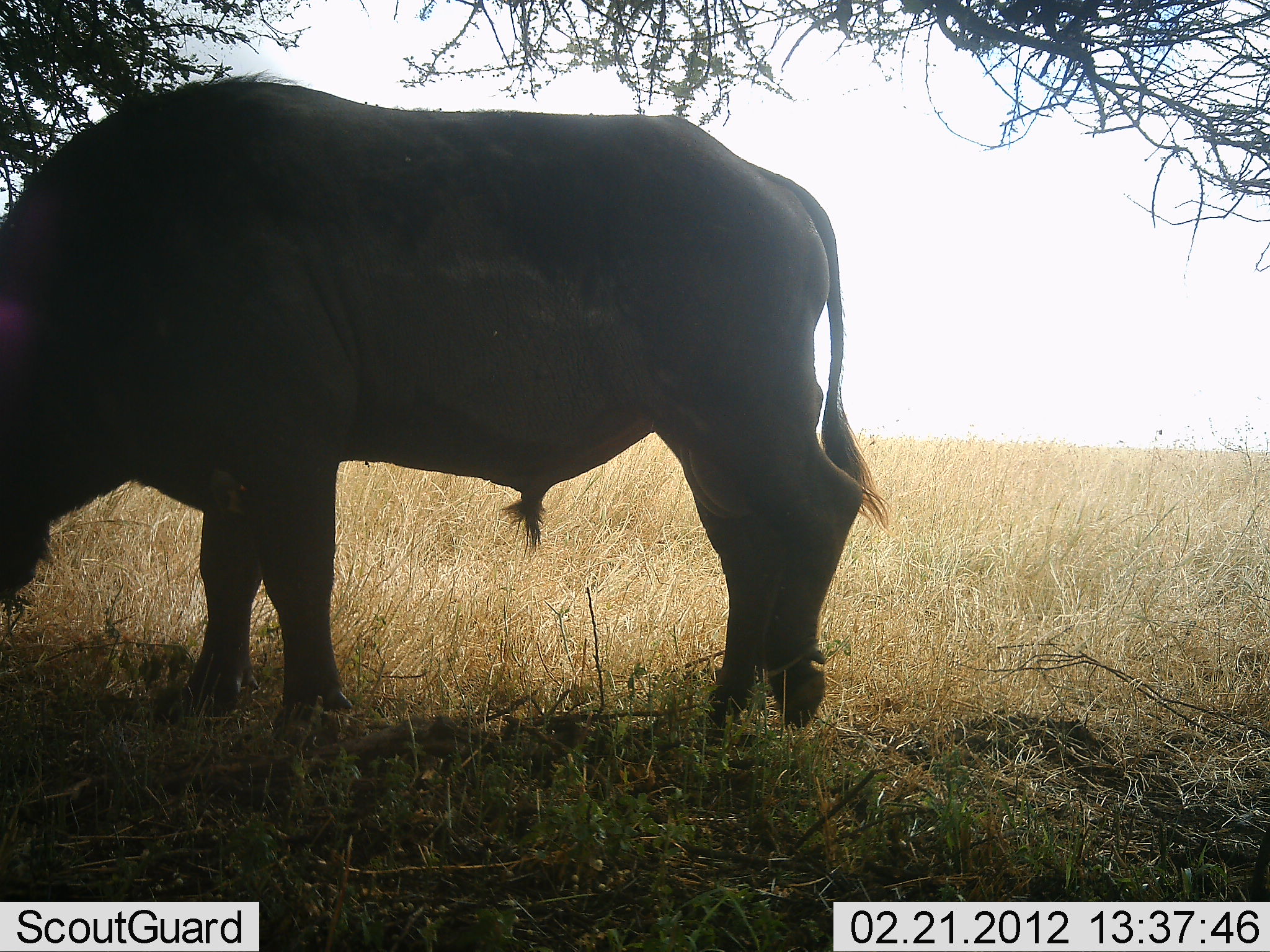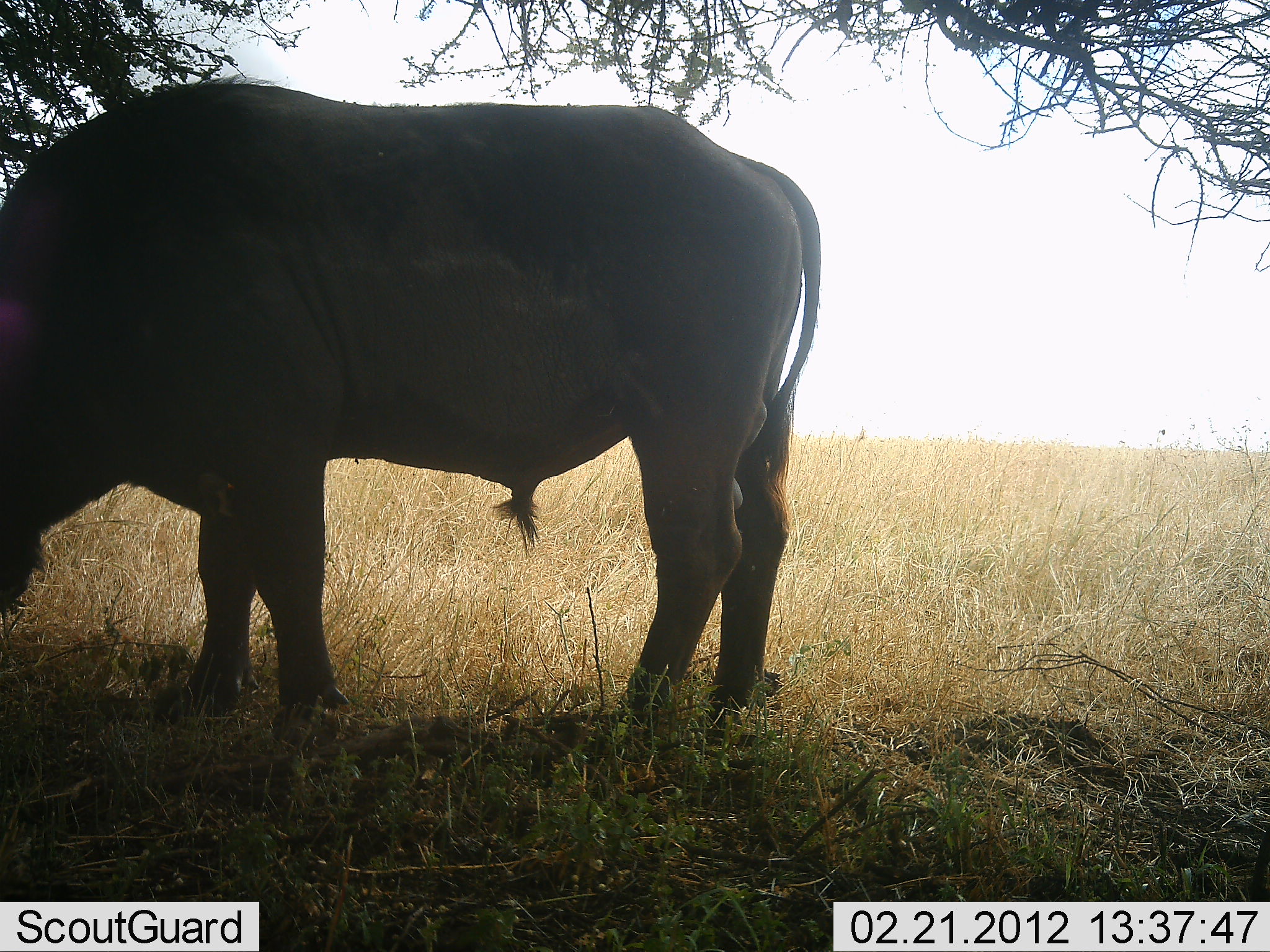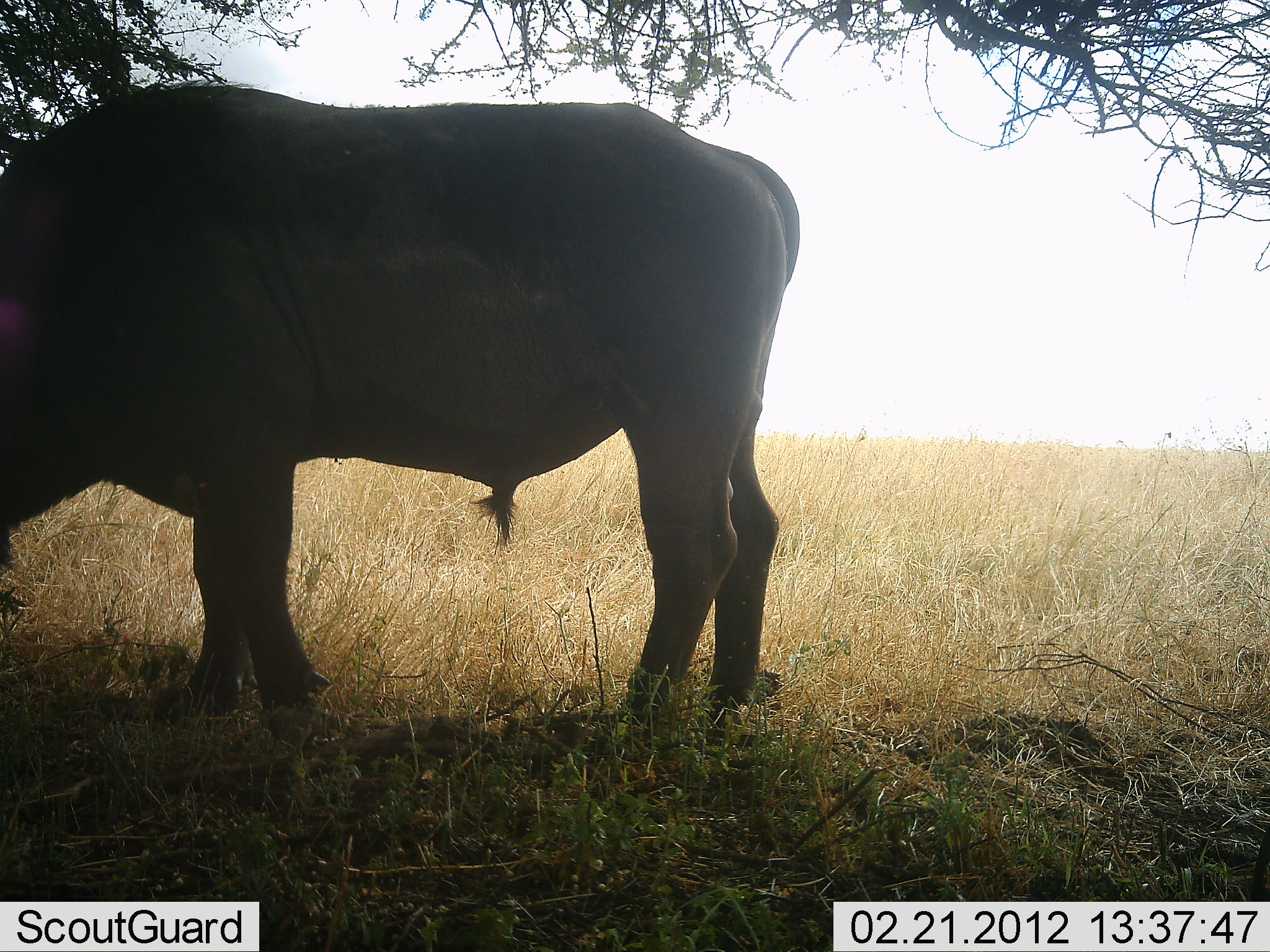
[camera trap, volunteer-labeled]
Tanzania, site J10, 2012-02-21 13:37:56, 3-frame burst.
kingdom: Animalia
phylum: Chordata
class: Mammalia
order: Artiodactyla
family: Bovidae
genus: Syncerus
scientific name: Syncerus caffer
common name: cape buffalo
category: buffalo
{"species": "buffalo (cape buffalo) (Syncerus caffer)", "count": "1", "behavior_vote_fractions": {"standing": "44%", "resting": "0%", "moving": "4%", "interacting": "0%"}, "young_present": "0%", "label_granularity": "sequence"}